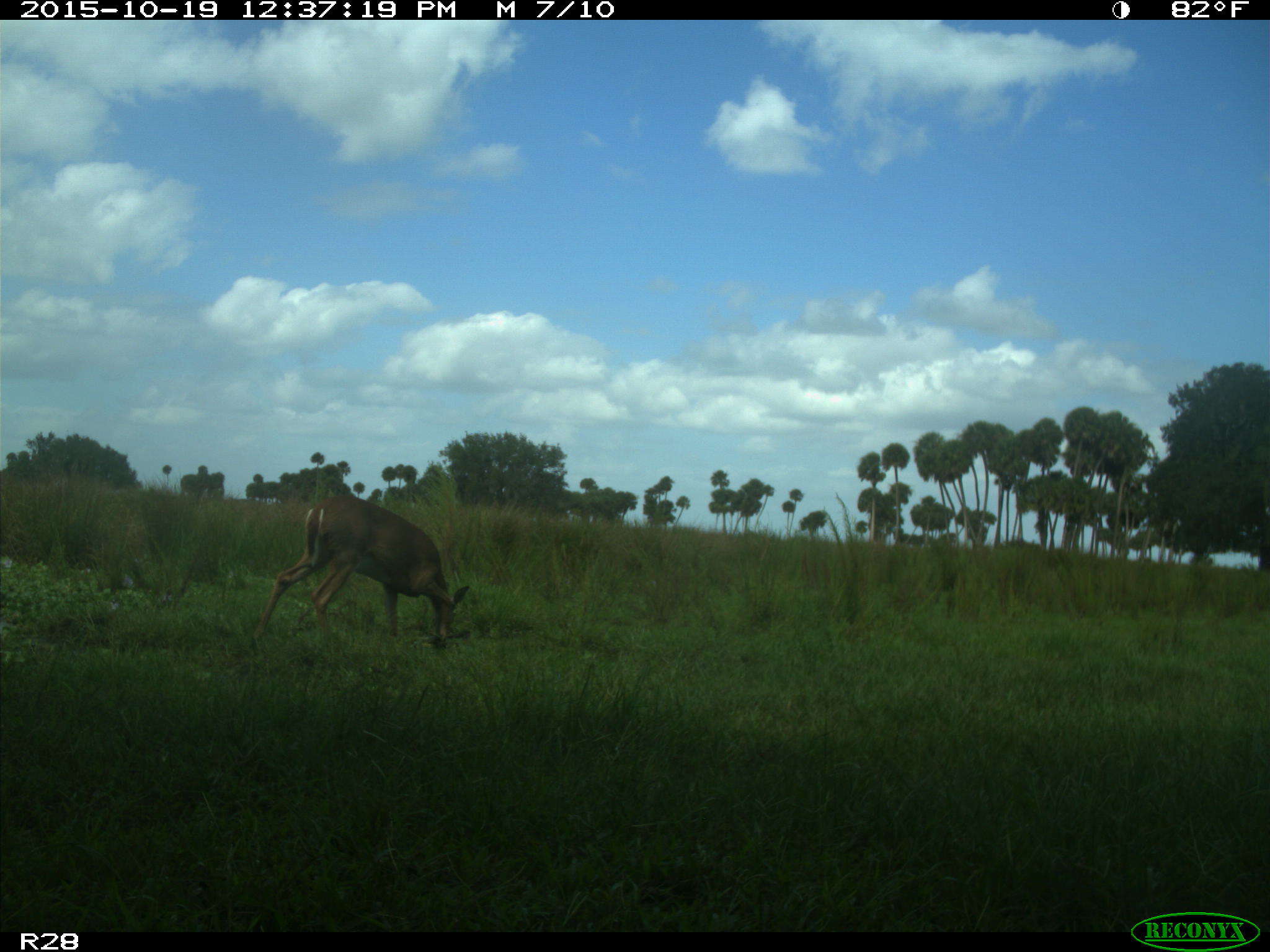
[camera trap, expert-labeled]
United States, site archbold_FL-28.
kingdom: Animalia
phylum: Chordata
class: Mammalia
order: Artiodactyla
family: Cervidae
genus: Odocoileus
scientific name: Odocoileus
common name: deer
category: unidentified deer